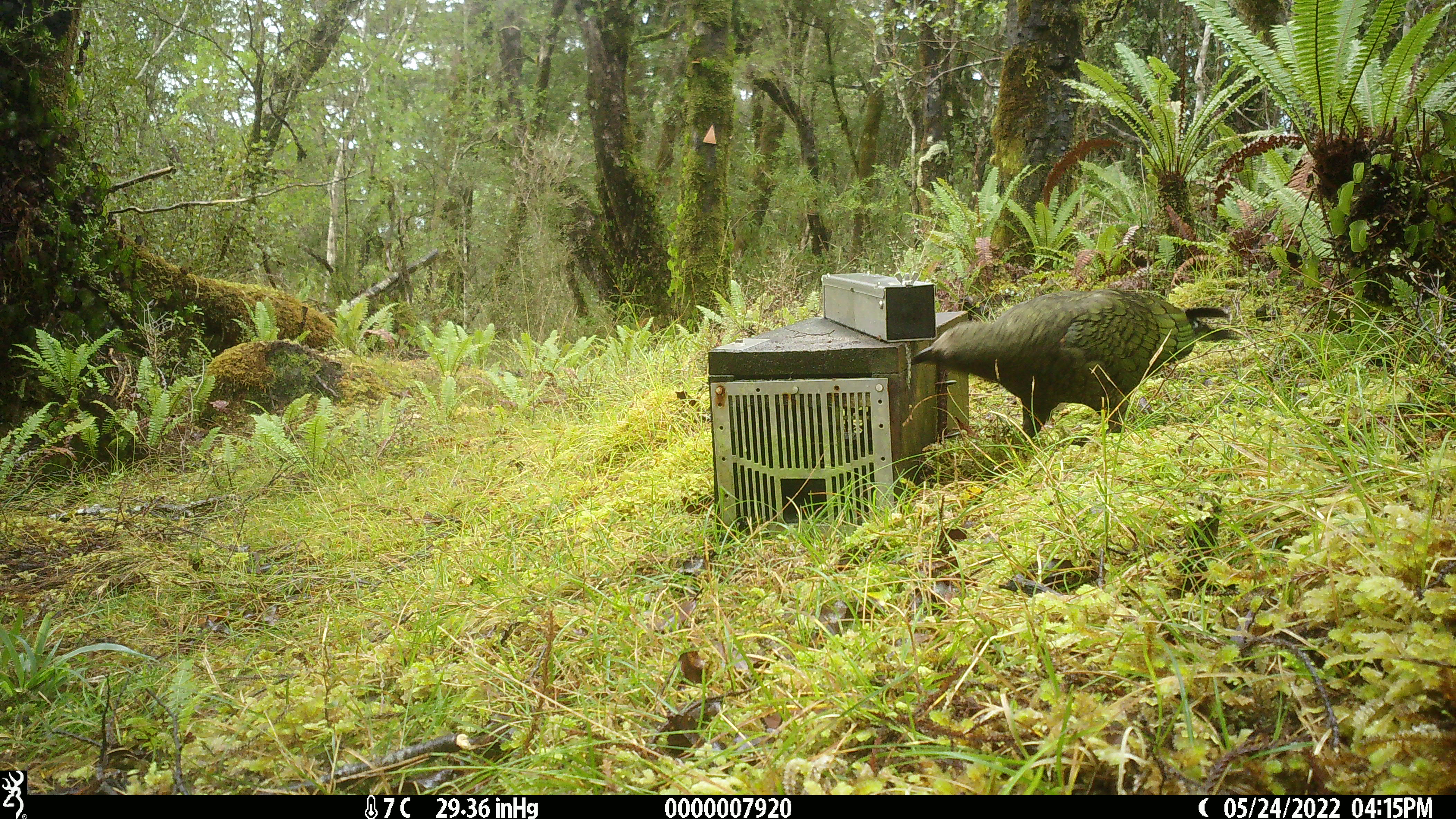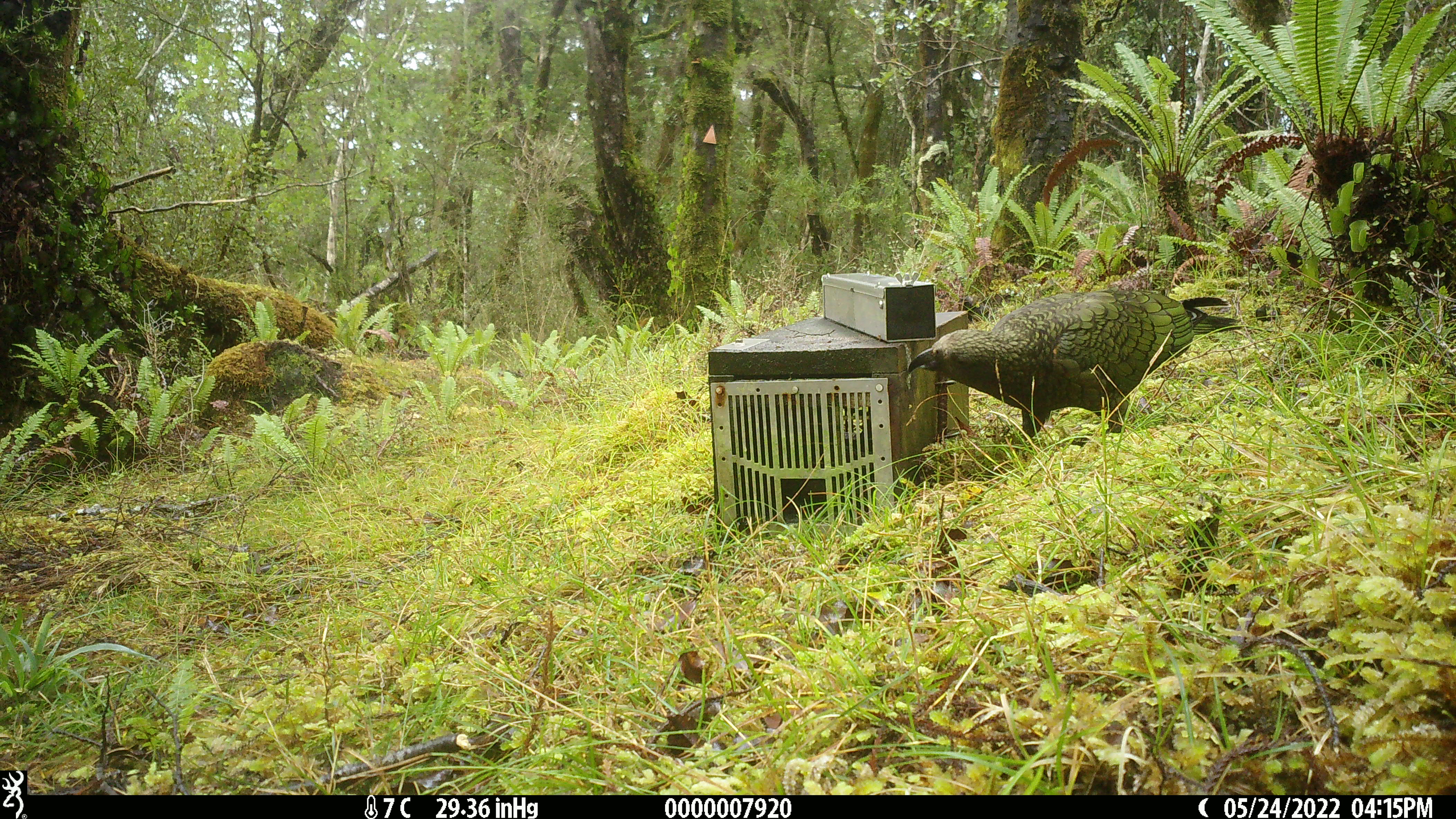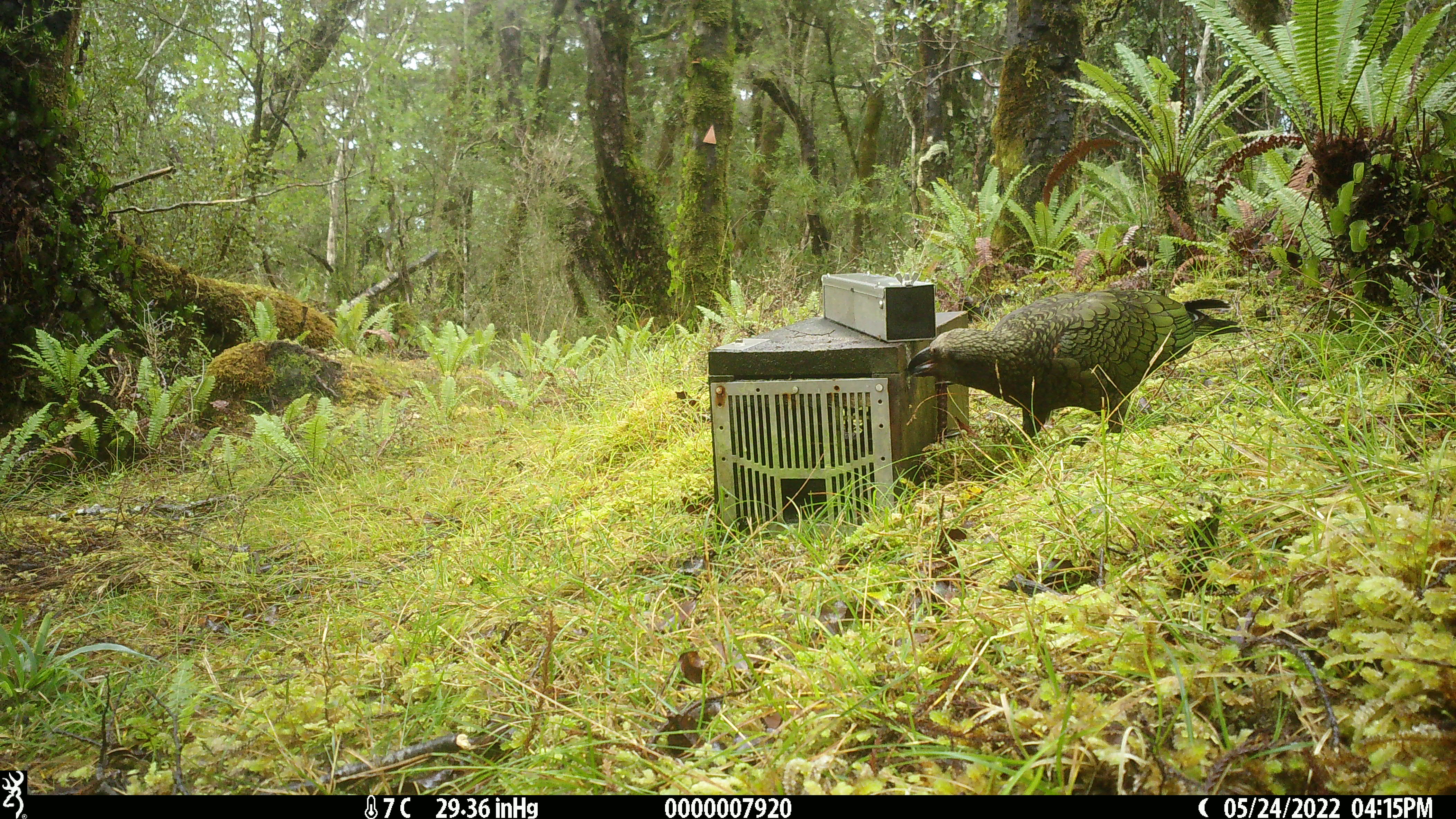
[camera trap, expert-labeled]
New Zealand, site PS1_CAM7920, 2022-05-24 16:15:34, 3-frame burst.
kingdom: Animalia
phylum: Chordata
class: Aves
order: Psittaciformes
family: Strigopidae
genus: Nestor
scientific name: Nestor notabilis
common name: kea